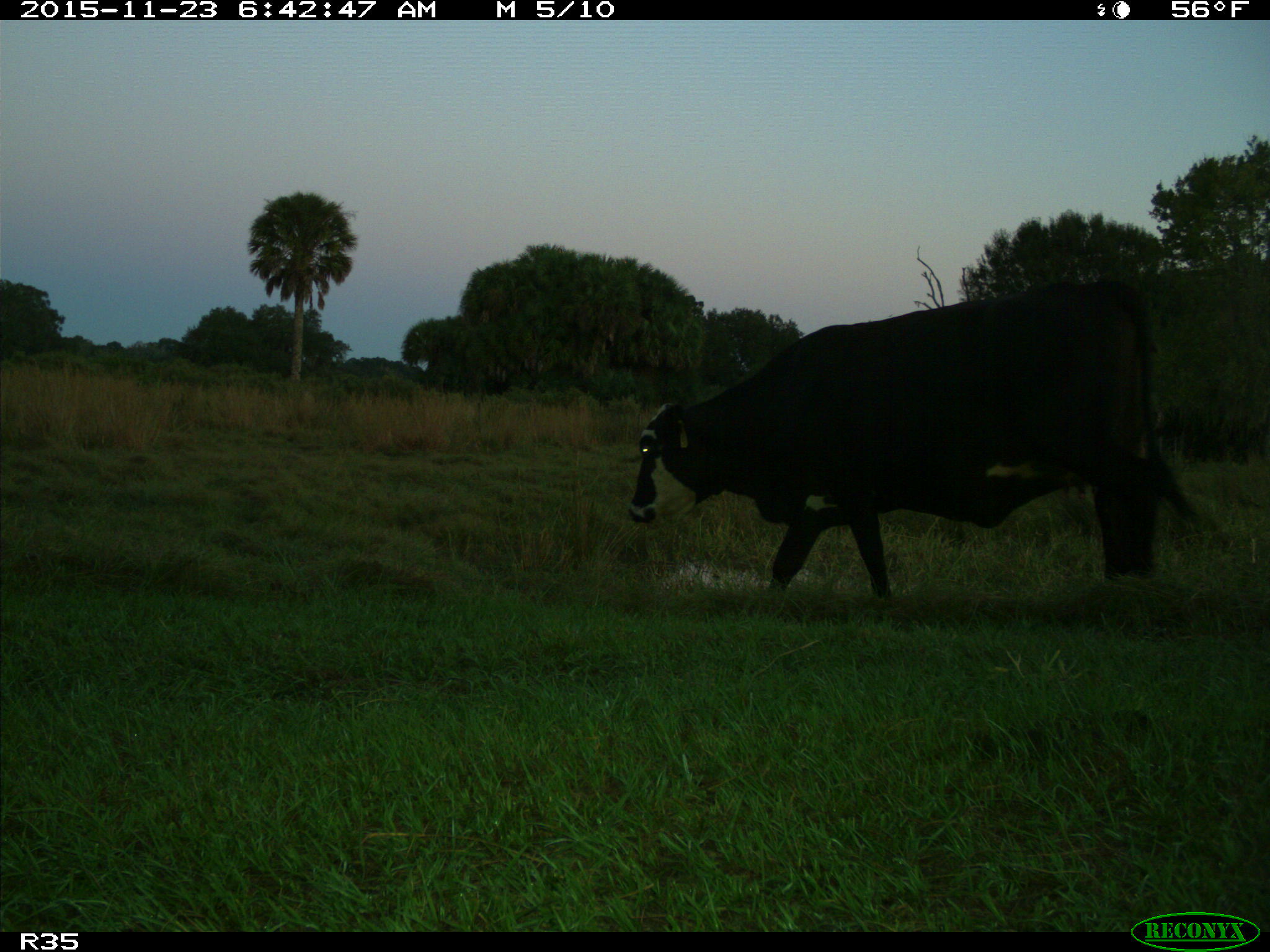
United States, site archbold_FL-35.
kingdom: Animalia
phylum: Chordata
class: Mammalia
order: Artiodactyla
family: Bovidae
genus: Bos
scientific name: Bos taurus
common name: domestic cow